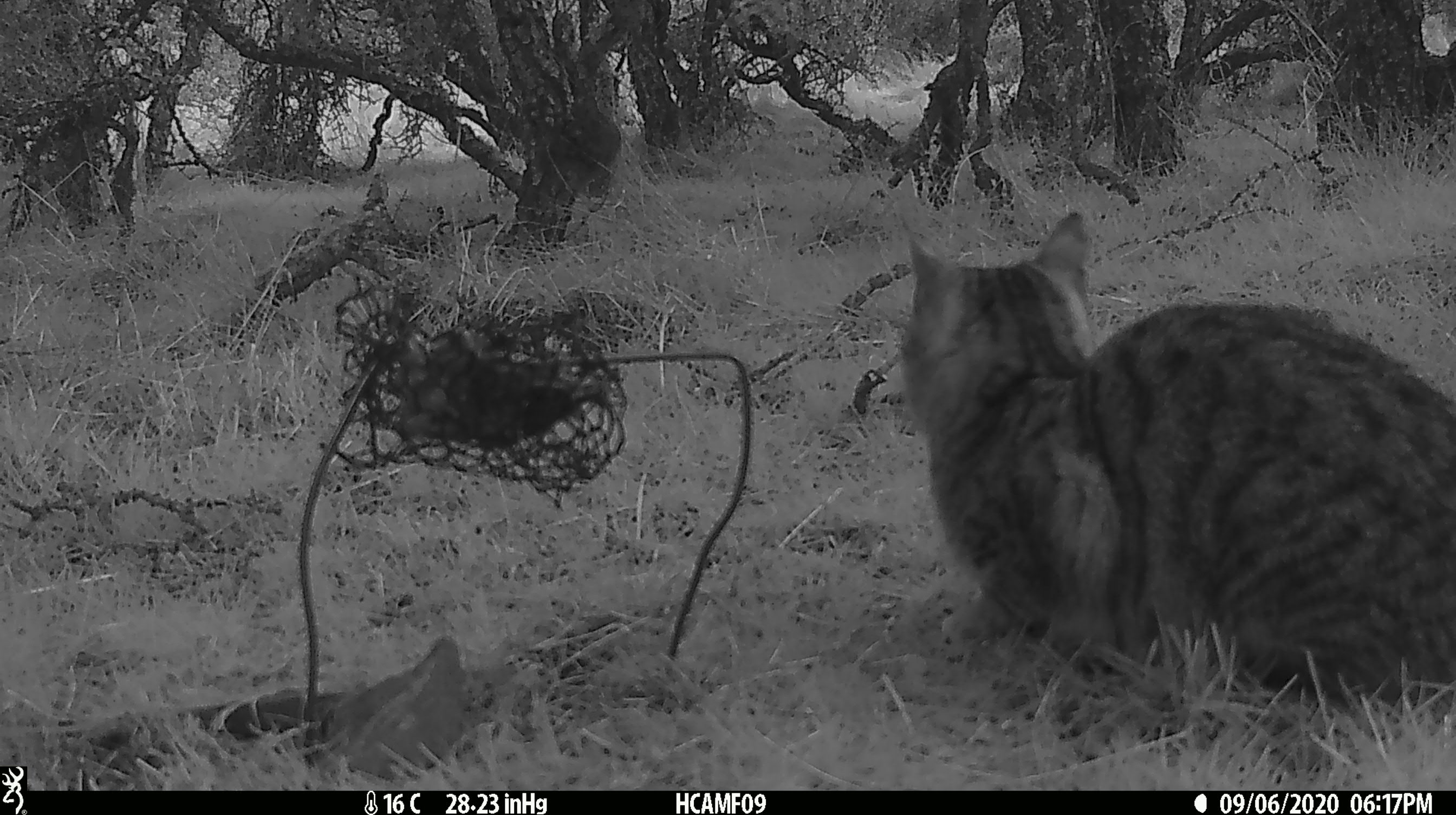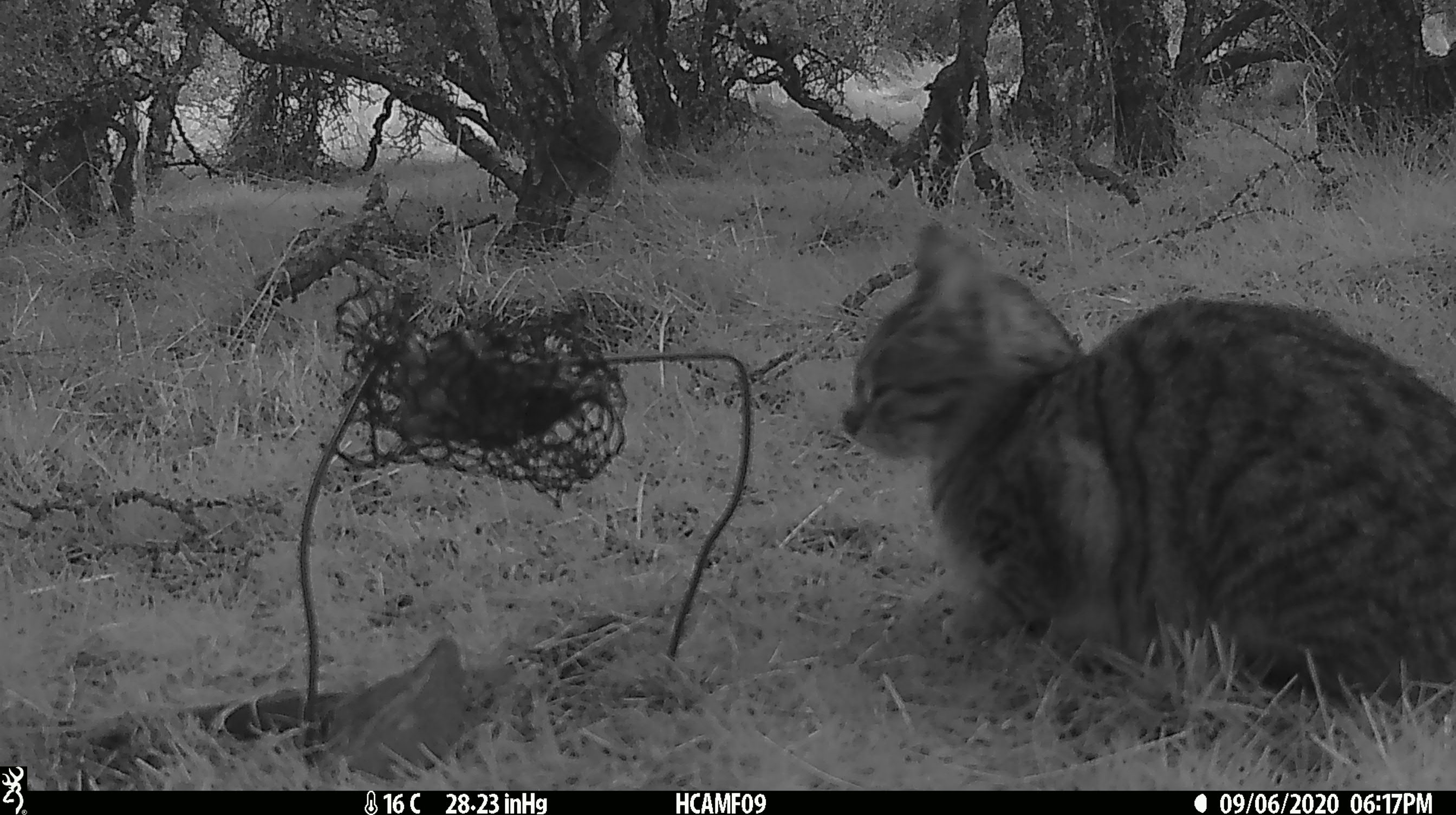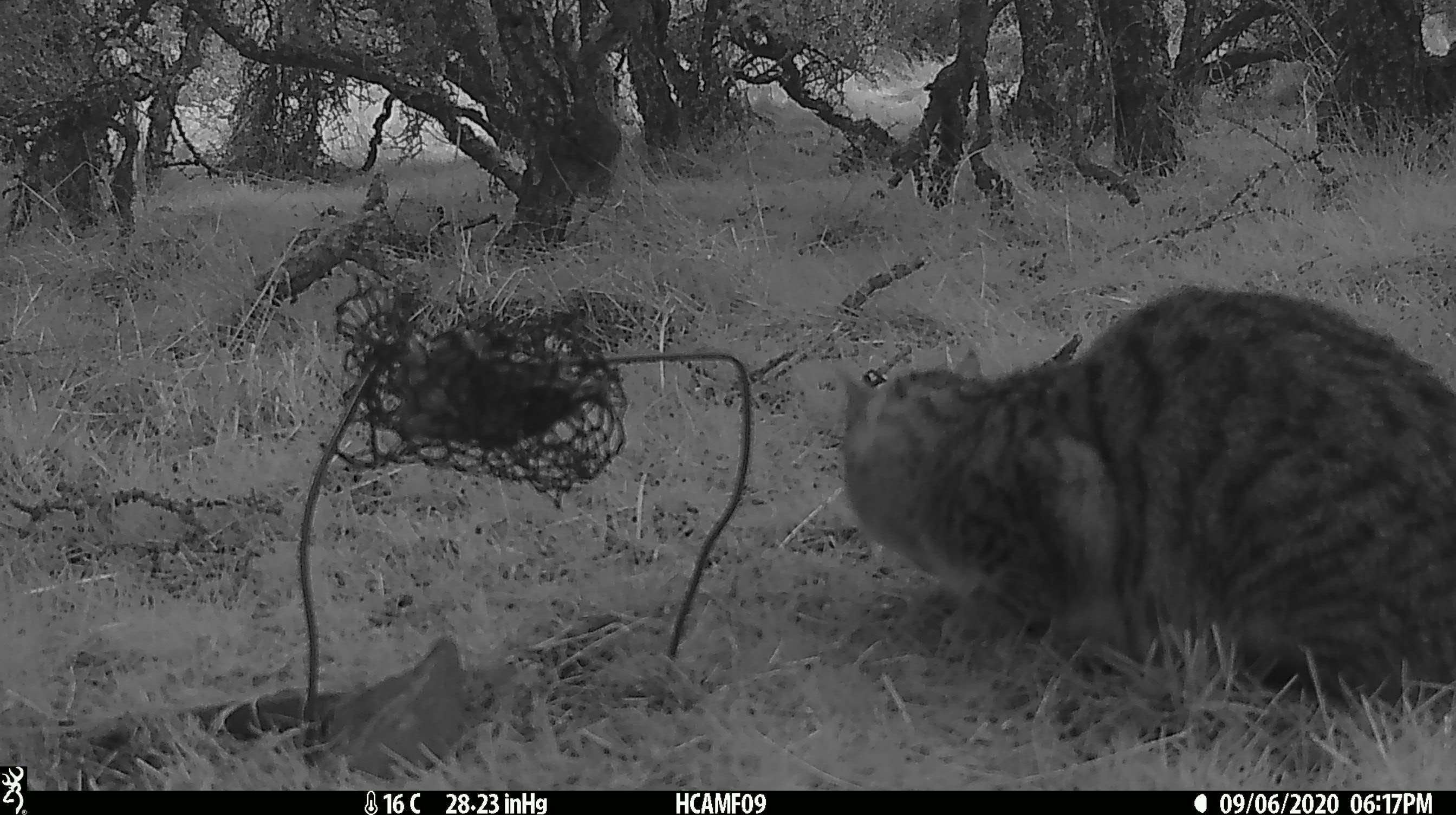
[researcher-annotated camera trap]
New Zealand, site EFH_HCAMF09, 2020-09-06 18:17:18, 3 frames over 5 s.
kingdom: Animalia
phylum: Chordata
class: Mammalia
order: Carnivora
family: Felidae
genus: Felis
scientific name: Felis catus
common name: domestic cat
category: cat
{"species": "cat (domestic cat) (Felis catus)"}